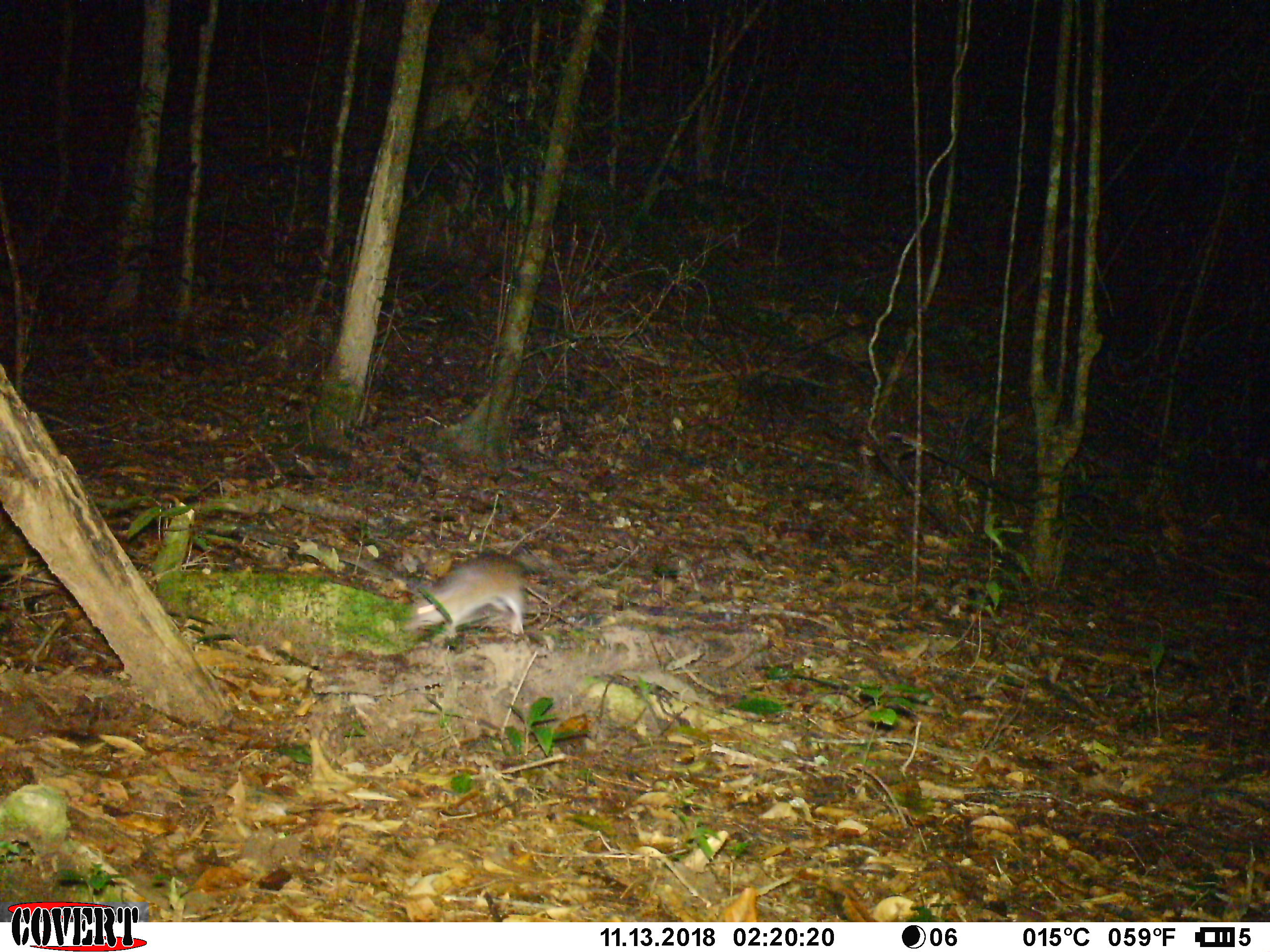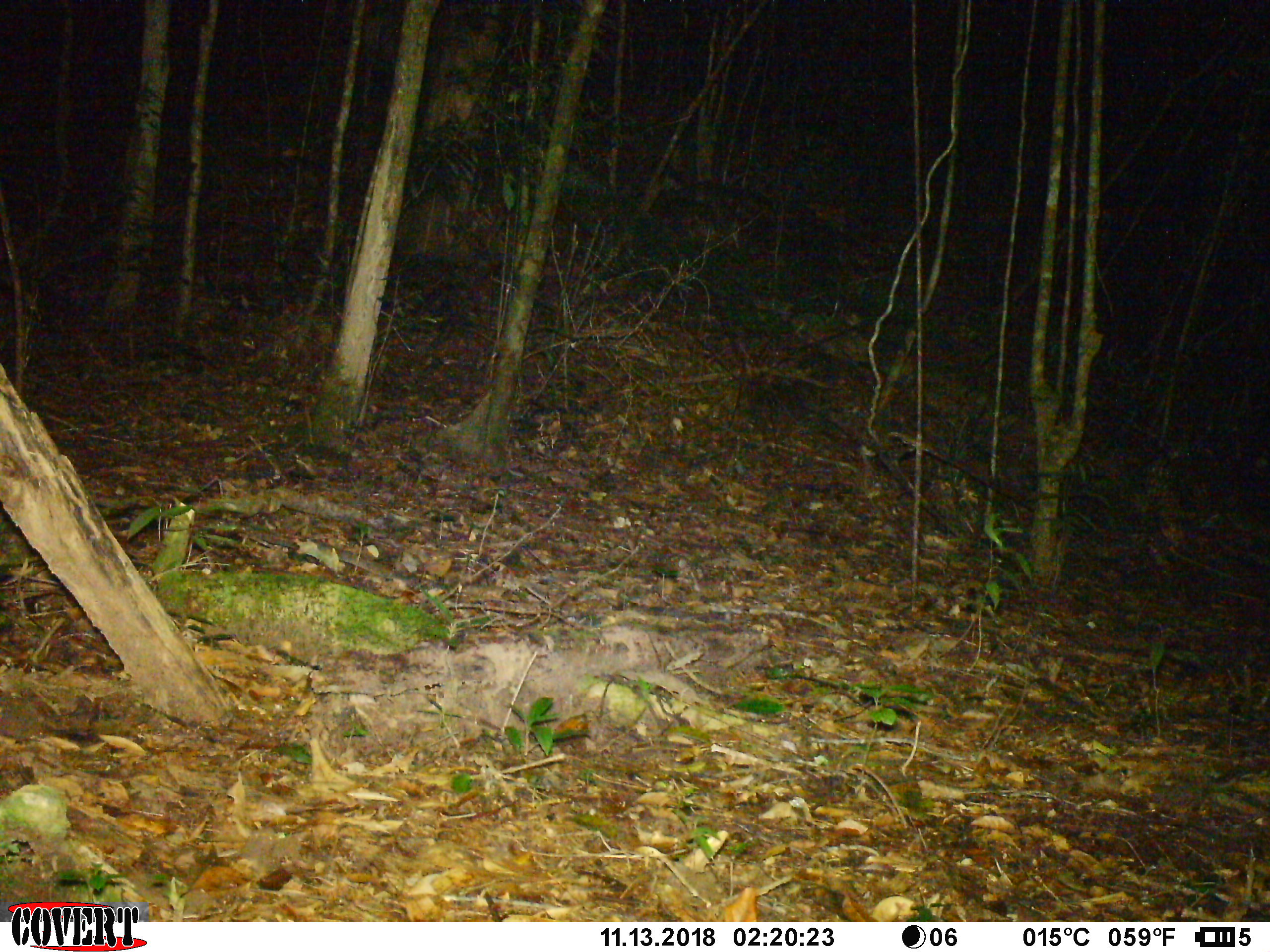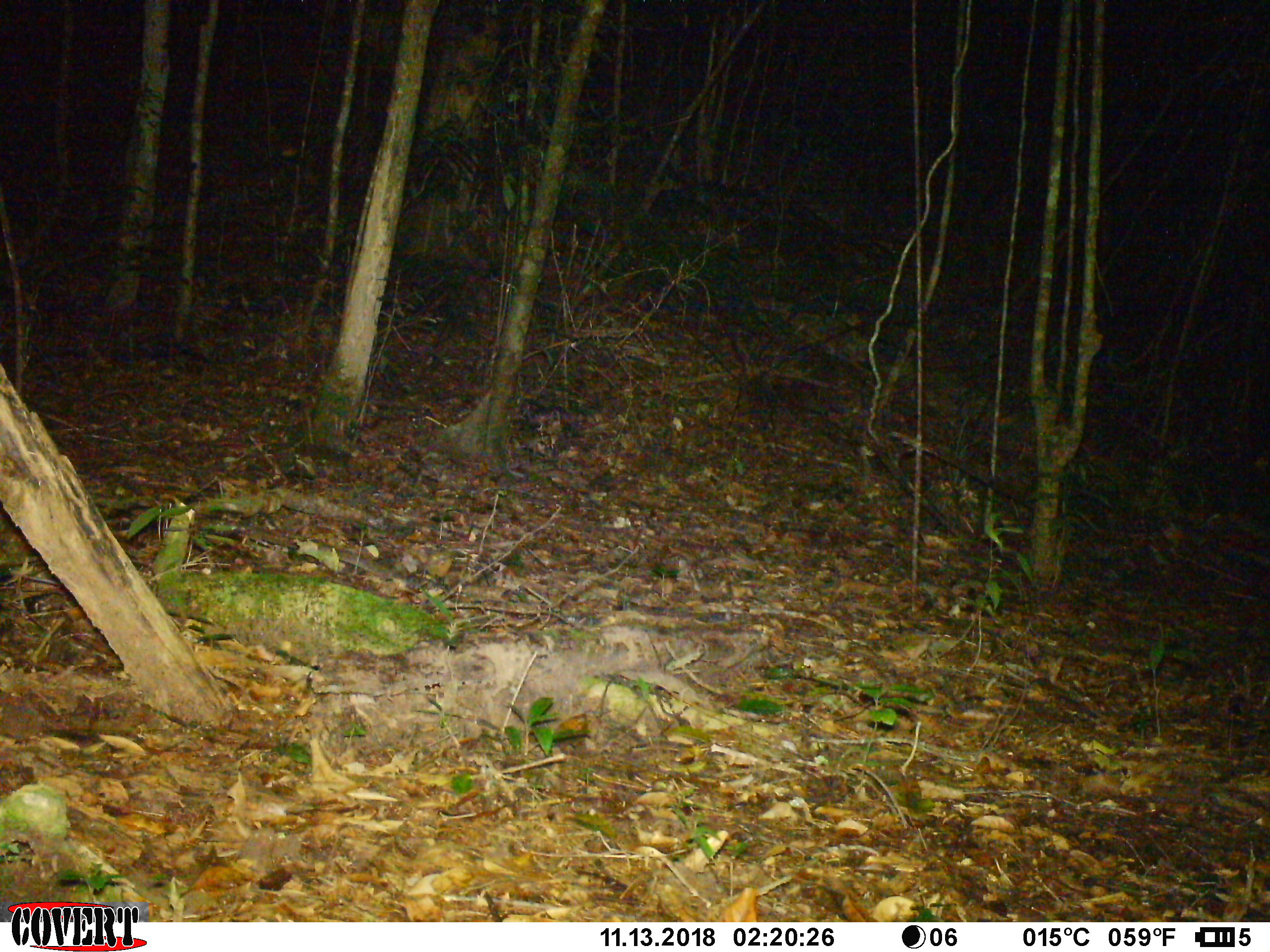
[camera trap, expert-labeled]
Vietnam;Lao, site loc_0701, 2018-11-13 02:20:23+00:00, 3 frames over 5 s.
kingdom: Animalia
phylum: Chordata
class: Mammalia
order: Rodentia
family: Muridae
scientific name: Muridae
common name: old-world mice and rats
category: unidentified murid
Unidentified murid (old-world mice and rats) (Muridae). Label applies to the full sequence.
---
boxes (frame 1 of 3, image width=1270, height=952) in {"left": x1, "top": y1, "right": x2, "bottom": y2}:
unidentified murid: {"left": 403, "top": 542, "right": 551, "bottom": 647}